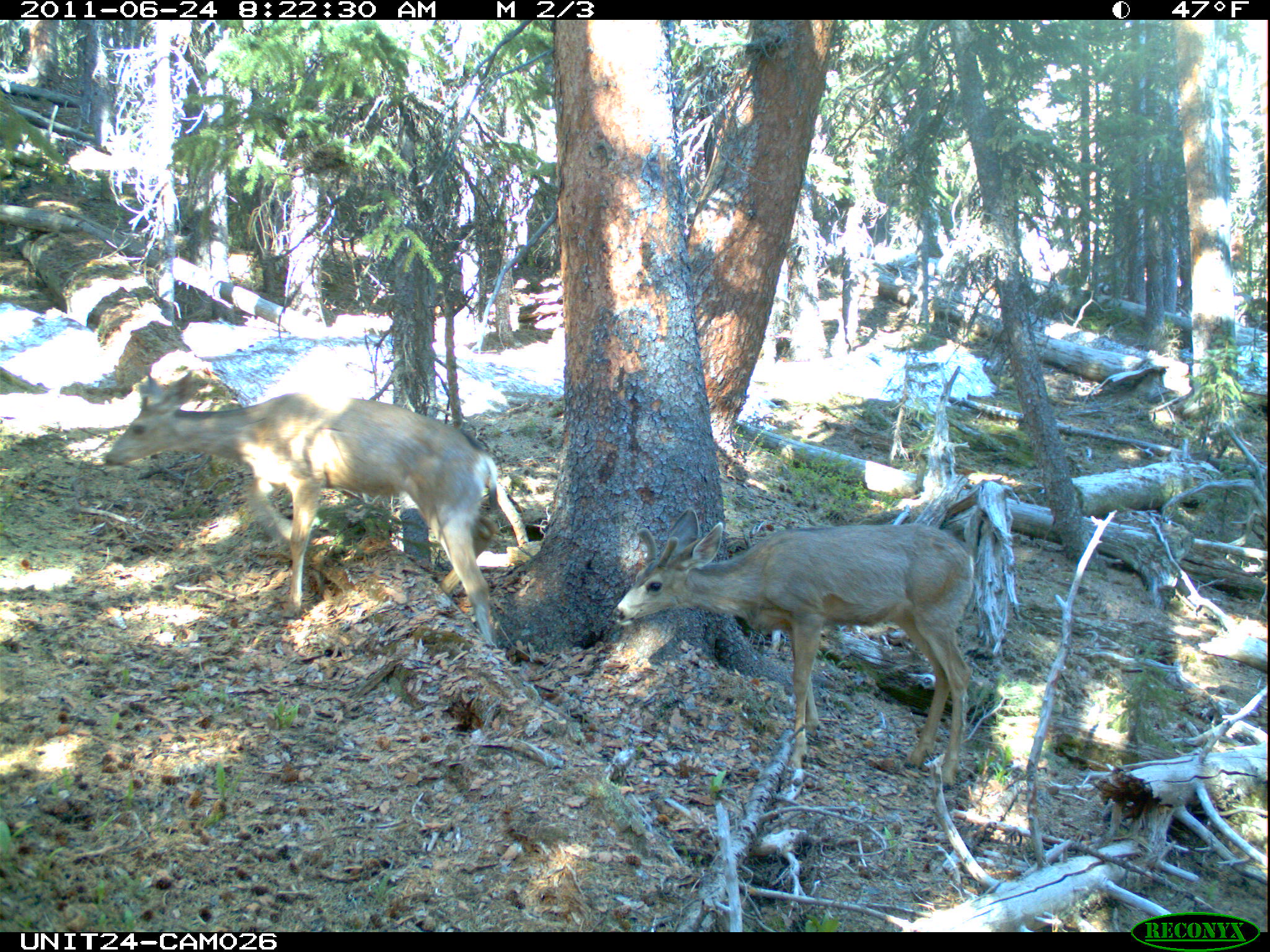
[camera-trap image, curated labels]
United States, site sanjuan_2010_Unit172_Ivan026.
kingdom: Animalia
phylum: Chordata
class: Mammalia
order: Artiodactyla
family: Cervidae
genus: Odocoileus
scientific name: Odocoileus hemionus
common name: mule deer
Odocoileus hemionus (mule deer).